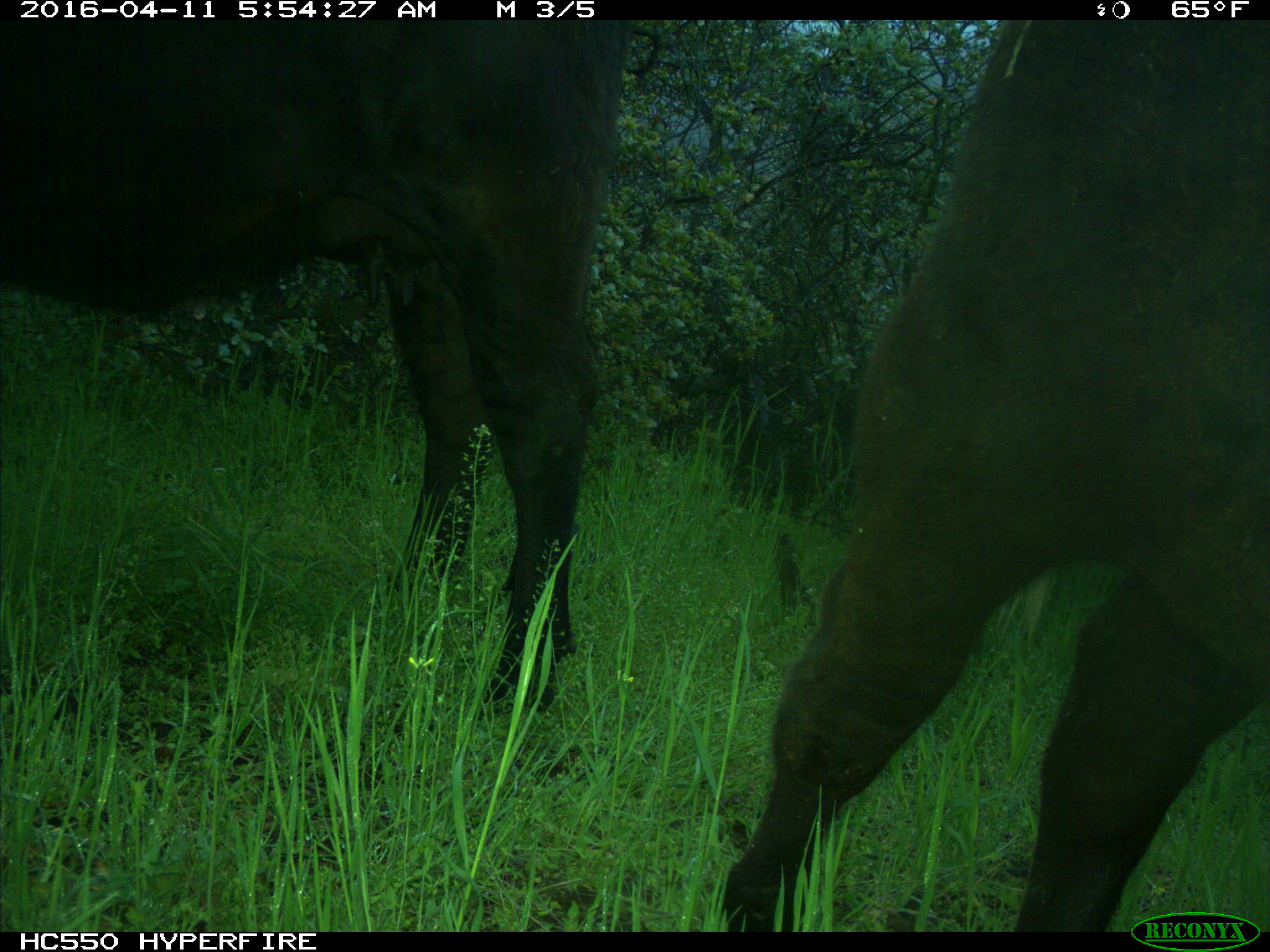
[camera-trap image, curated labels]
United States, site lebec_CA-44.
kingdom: Animalia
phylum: Chordata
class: Mammalia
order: Artiodactyla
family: Bovidae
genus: Bos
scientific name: Bos taurus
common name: domestic cow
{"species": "Bos taurus (domestic cow)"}